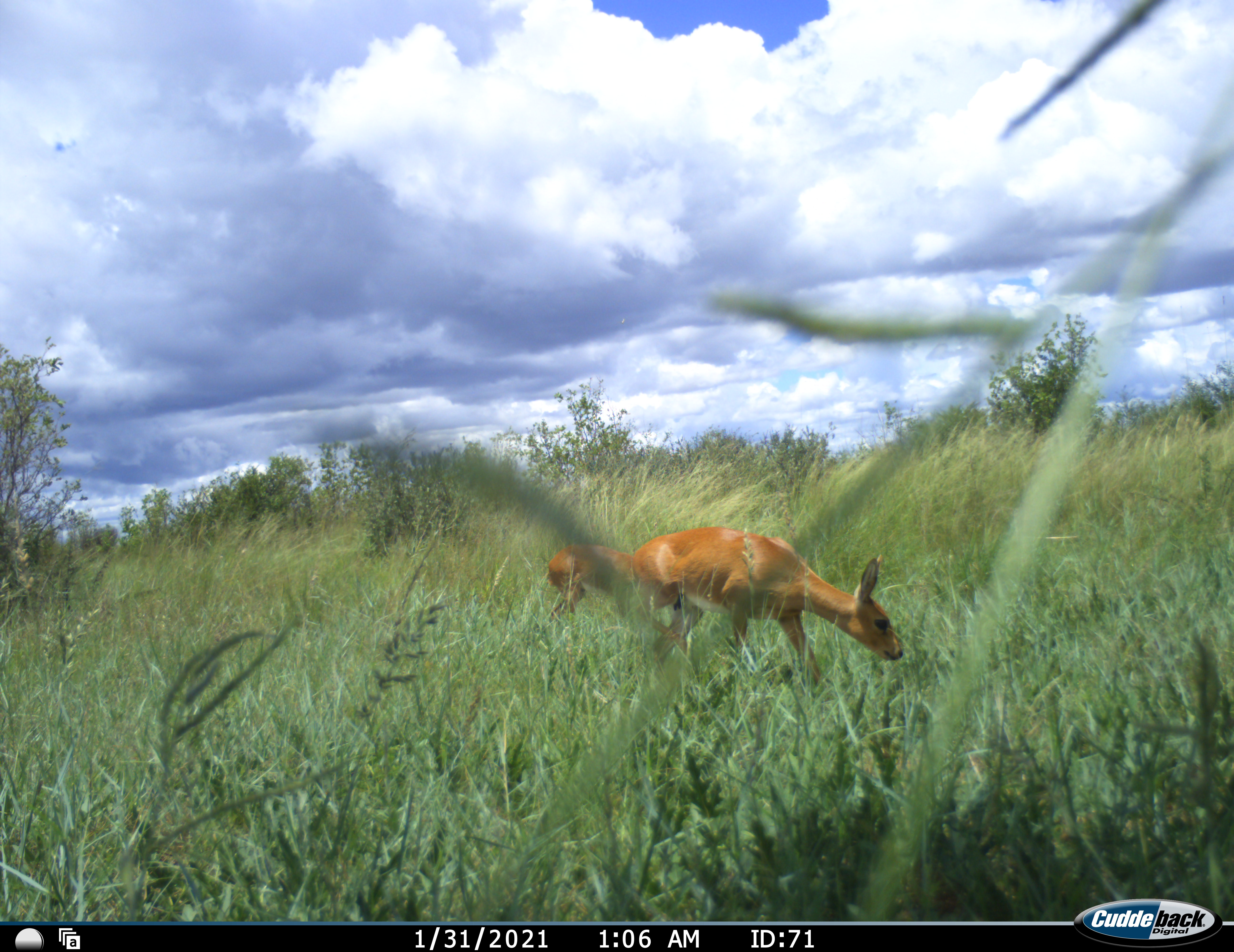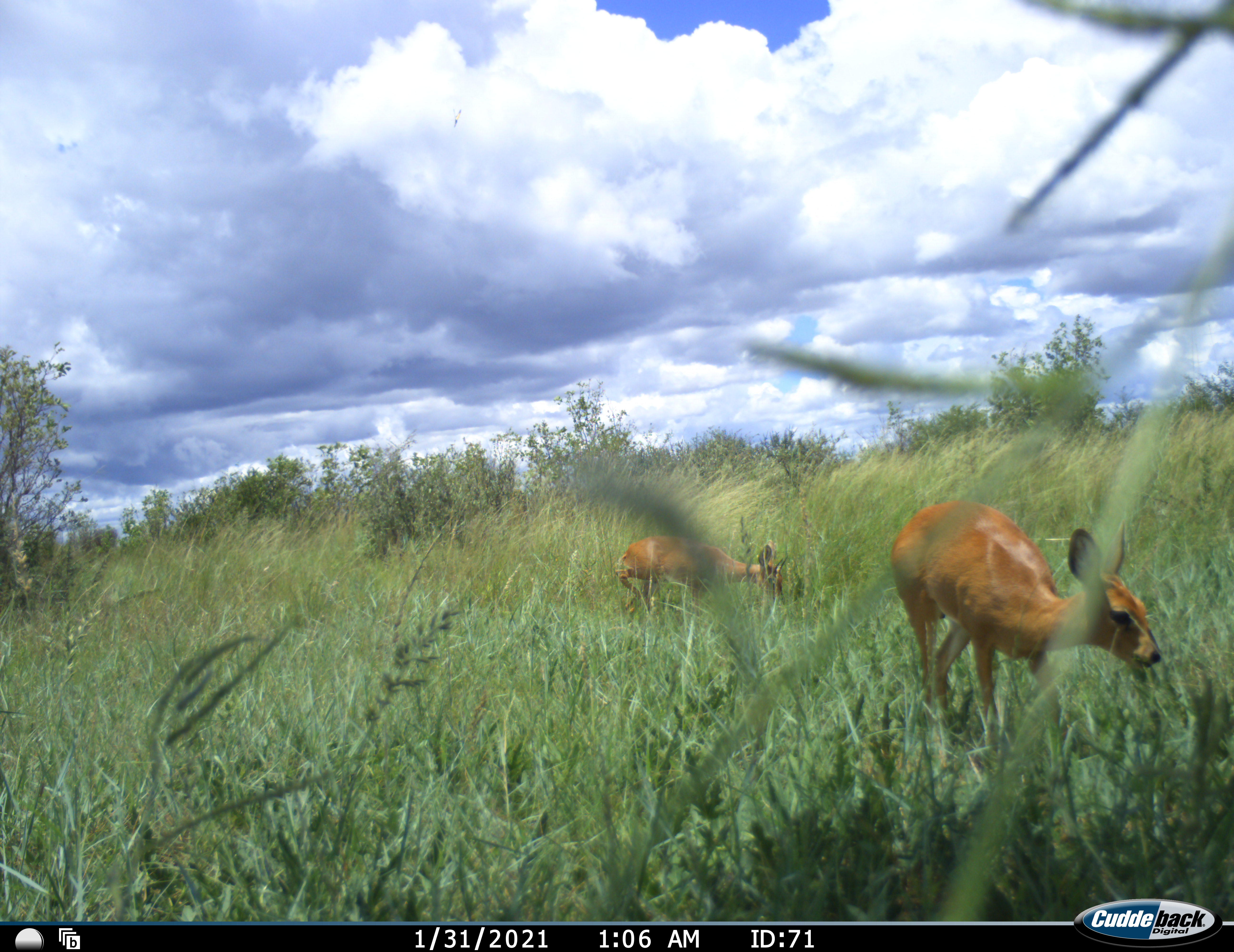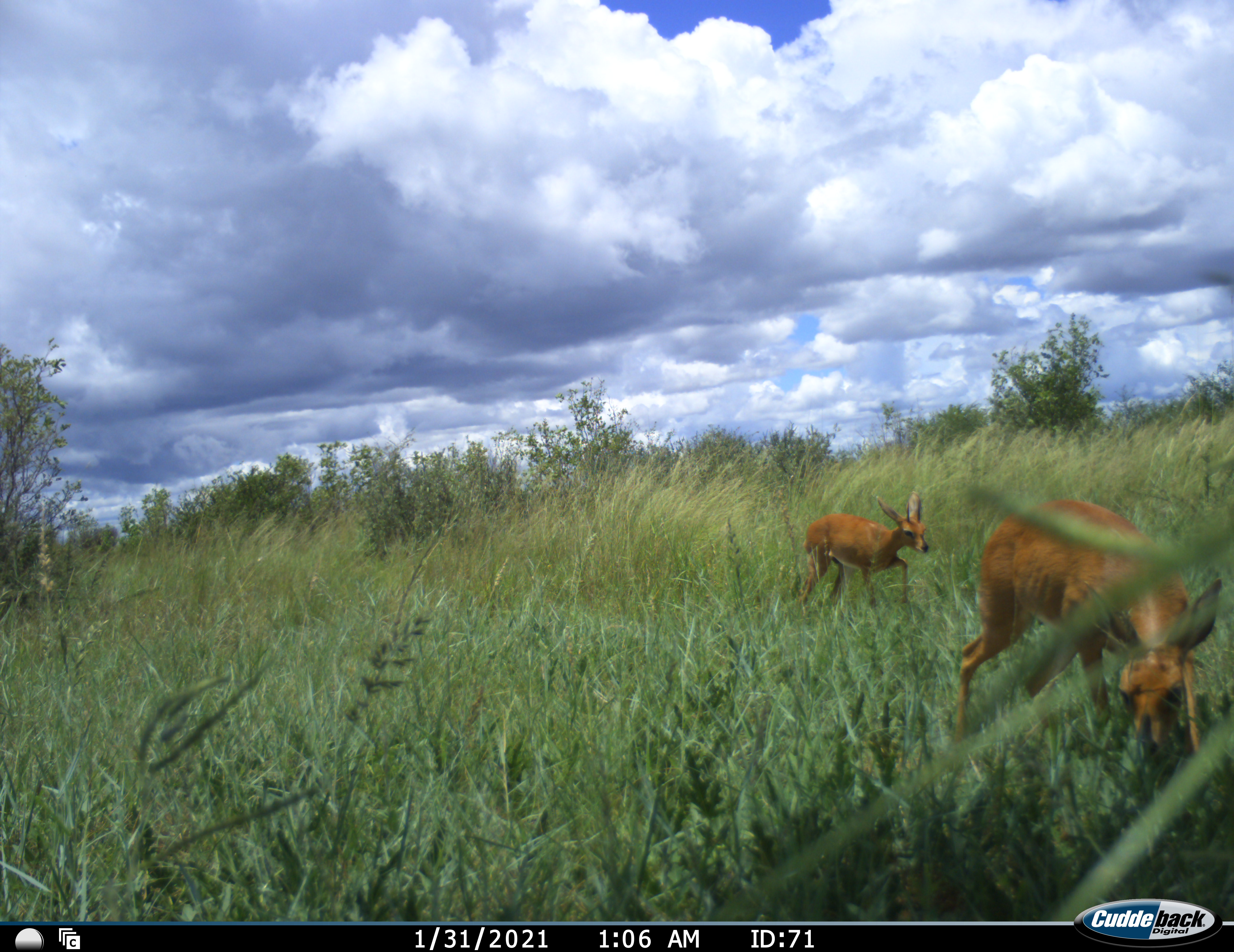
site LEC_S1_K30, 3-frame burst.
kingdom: Animalia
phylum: Chordata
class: Mammalia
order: Artiodactyla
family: Bovidae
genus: Raphicerus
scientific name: Raphicerus campestris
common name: steenbok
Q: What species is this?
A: Steenbok (Raphicerus campestris).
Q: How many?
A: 2.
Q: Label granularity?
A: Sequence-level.